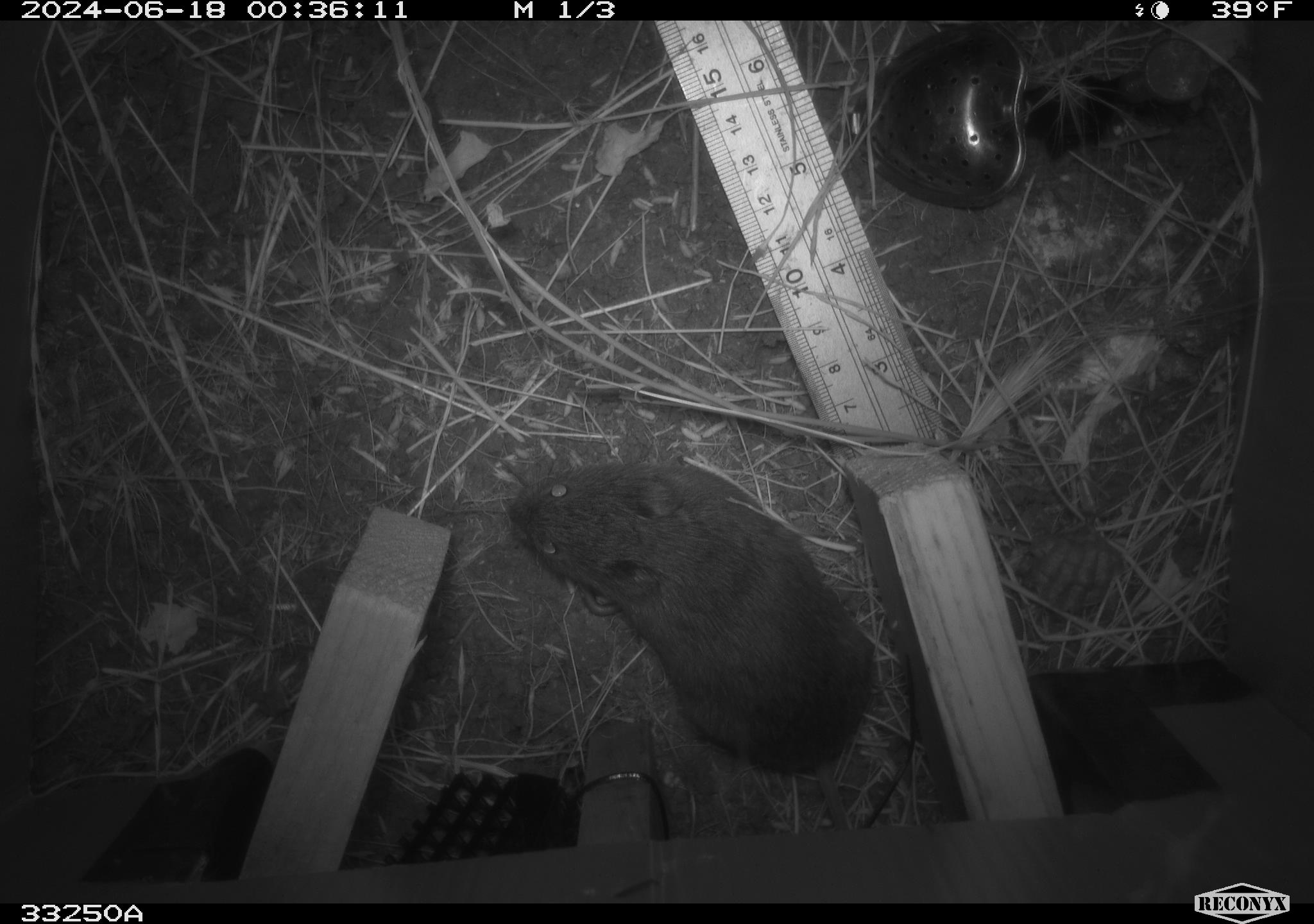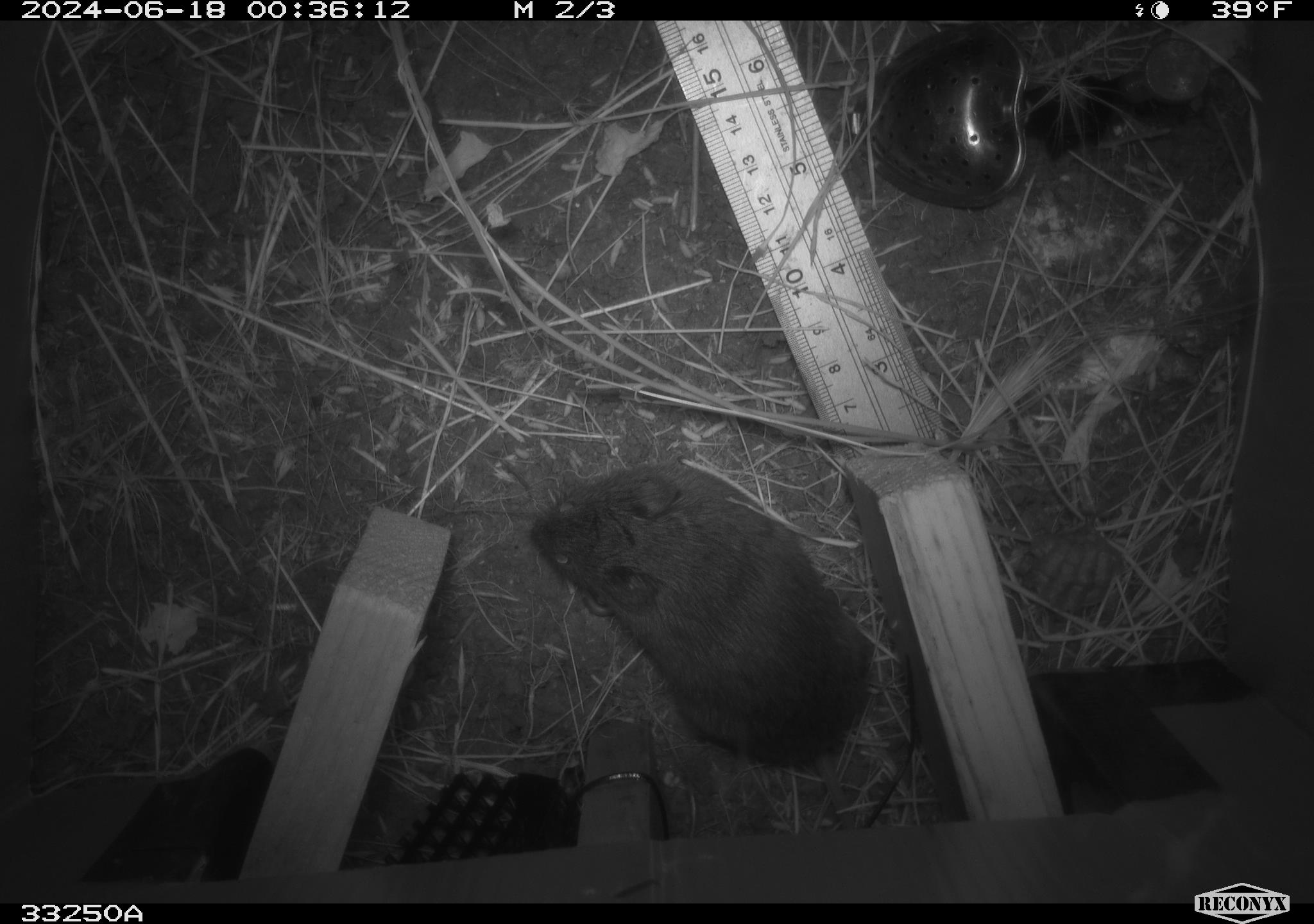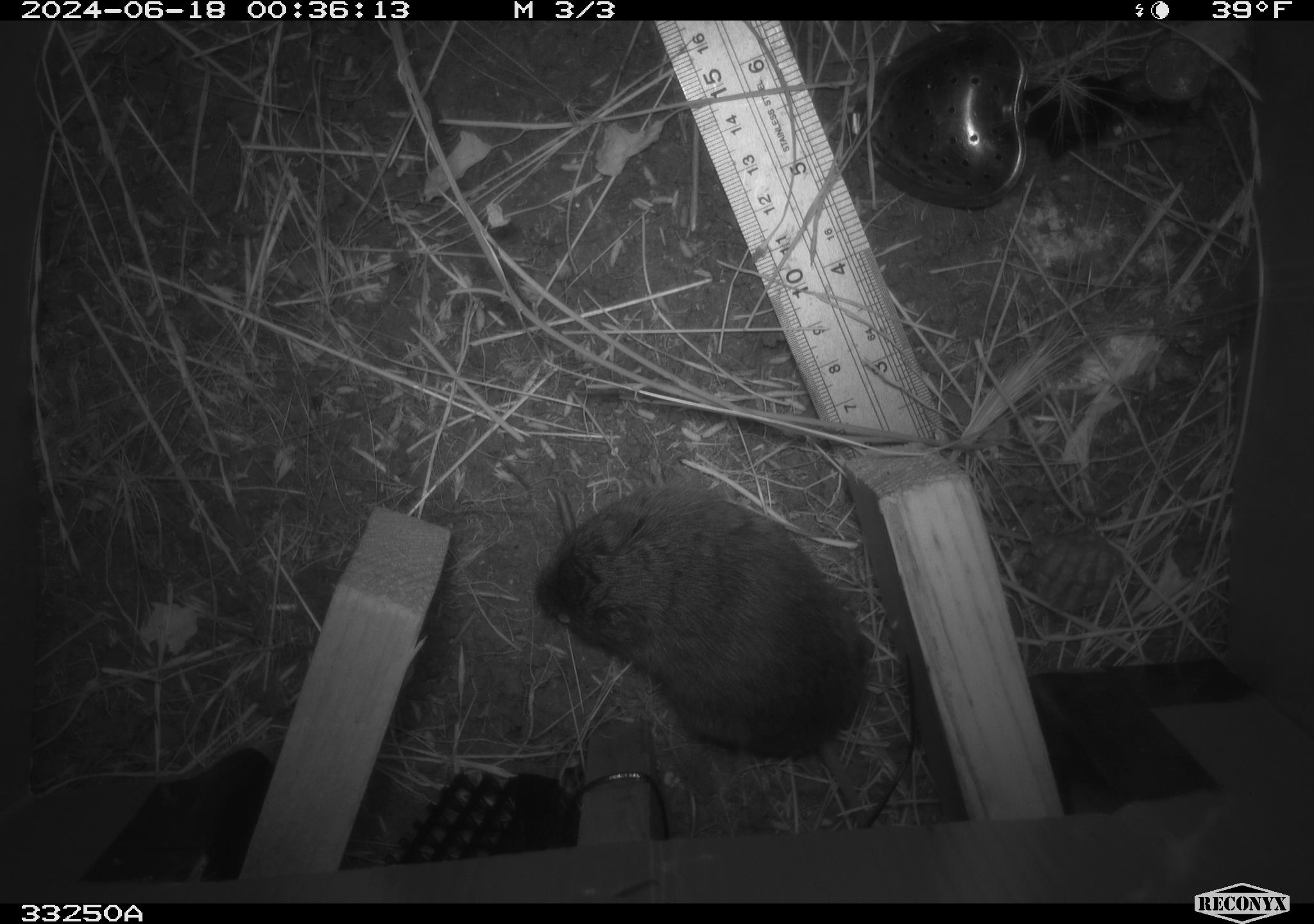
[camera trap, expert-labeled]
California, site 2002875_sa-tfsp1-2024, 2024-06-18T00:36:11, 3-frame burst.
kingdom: Animalia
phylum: Chordata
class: Mammalia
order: Rodentia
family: Cricetidae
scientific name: Arvicolinae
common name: voles, lemmings, and muskrats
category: arvicolinae subfamily